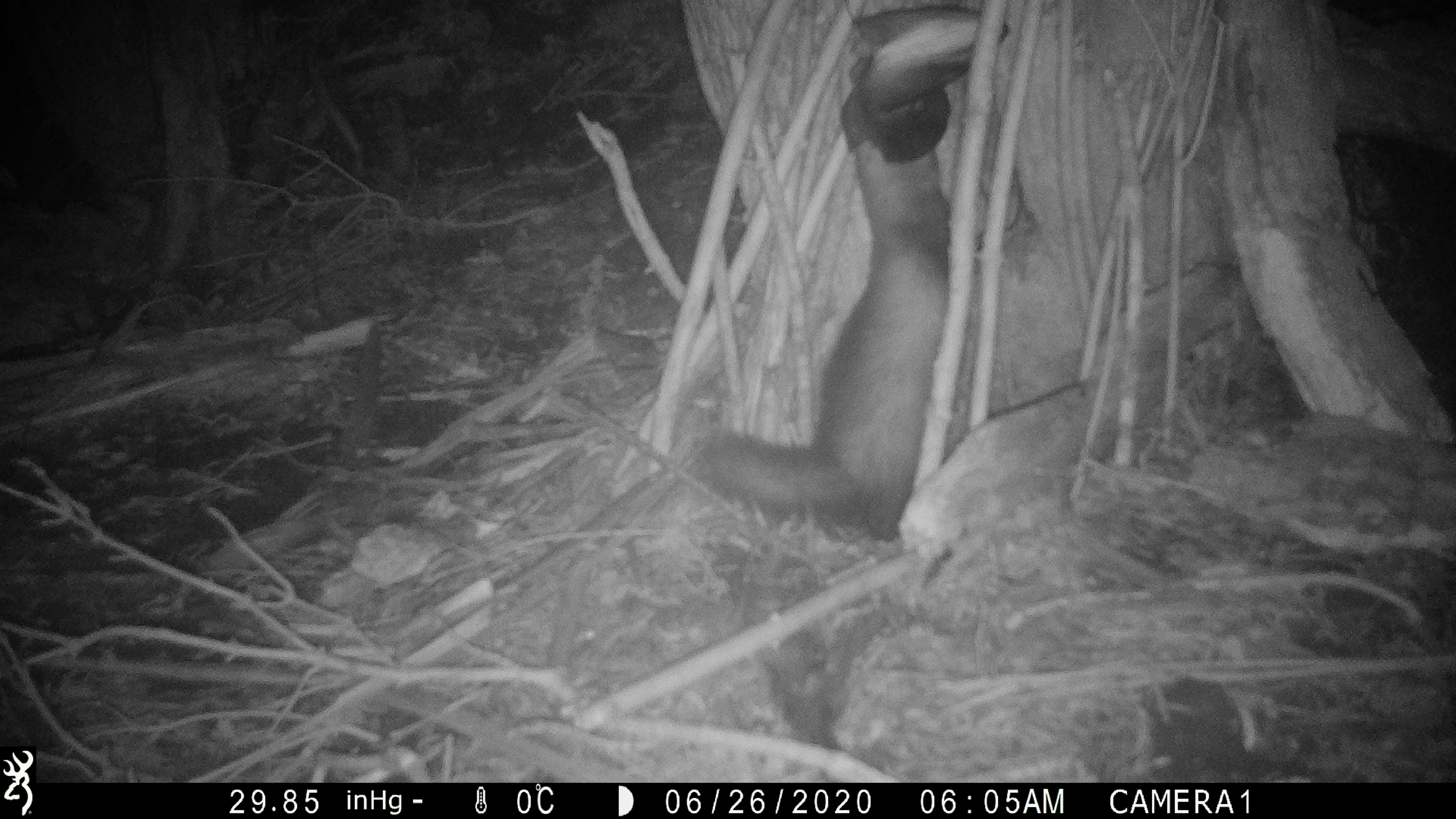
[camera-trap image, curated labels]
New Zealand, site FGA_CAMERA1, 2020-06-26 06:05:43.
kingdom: Animalia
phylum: Chordata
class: Mammalia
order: Carnivora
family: Mustelidae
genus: Mustela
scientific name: Mustela furo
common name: ferret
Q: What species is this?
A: Ferret (Mustela furo).